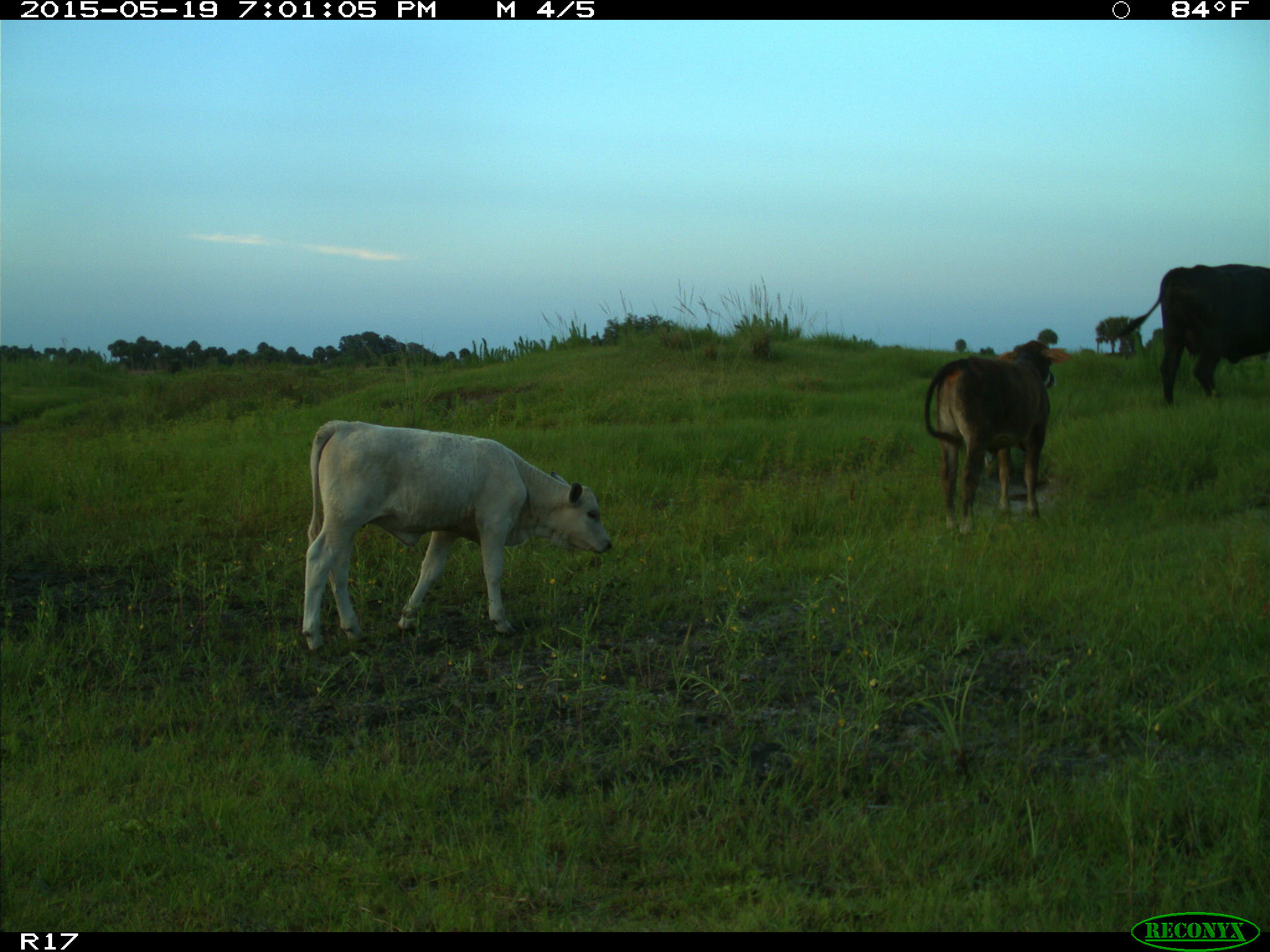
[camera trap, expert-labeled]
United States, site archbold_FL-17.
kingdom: Animalia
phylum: Chordata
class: Mammalia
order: Artiodactyla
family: Bovidae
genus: Bos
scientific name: Bos taurus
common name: domestic cow